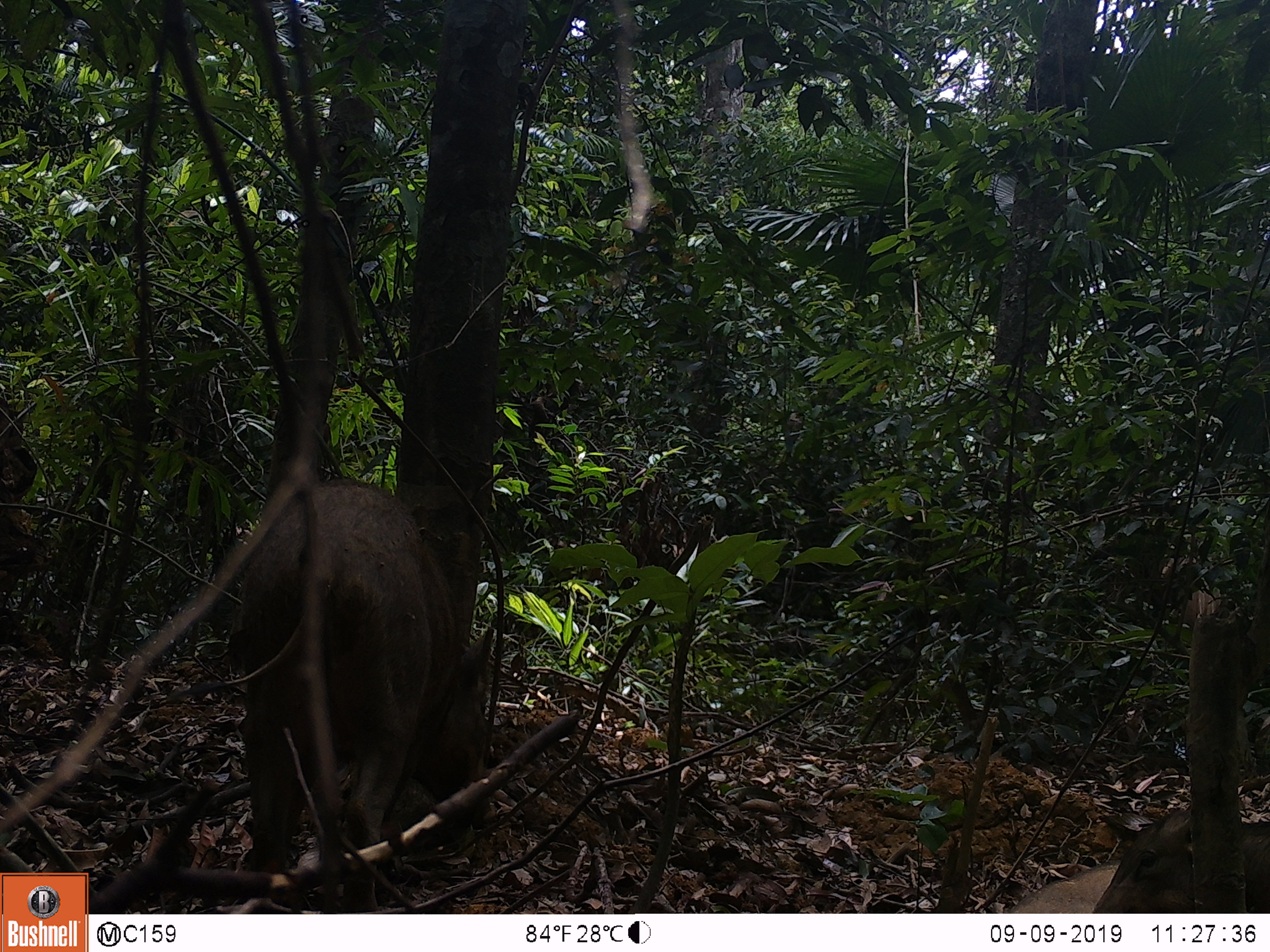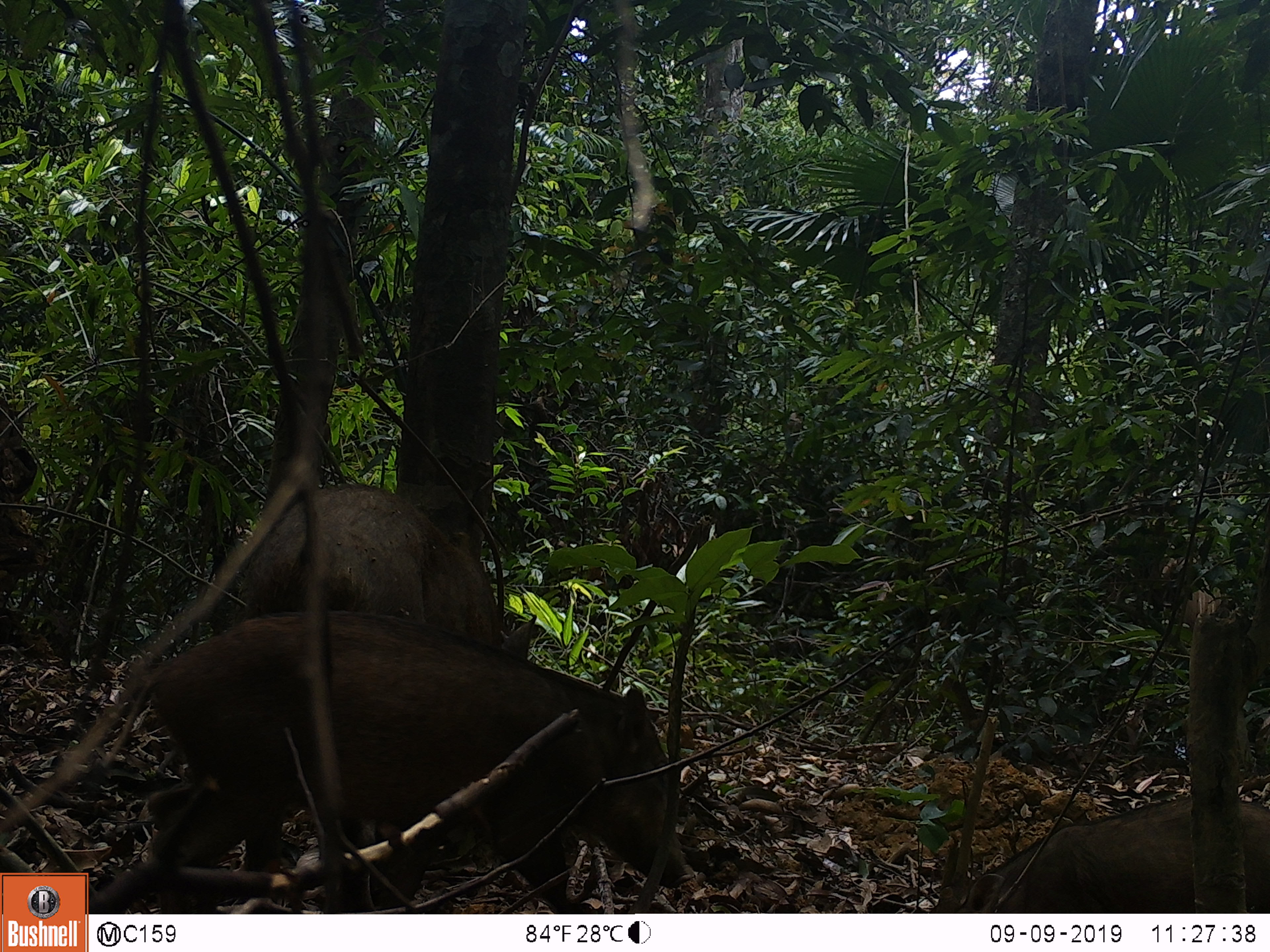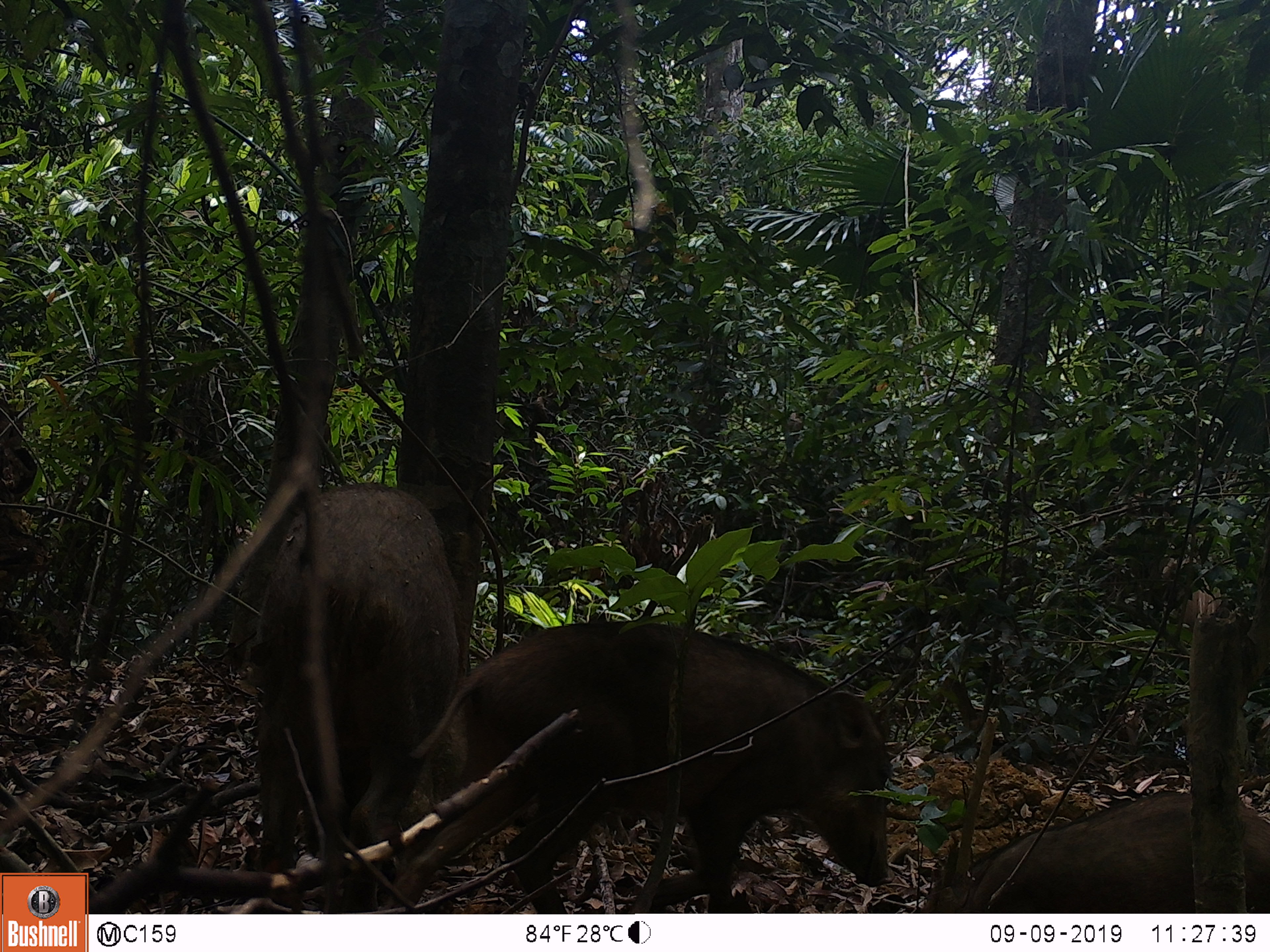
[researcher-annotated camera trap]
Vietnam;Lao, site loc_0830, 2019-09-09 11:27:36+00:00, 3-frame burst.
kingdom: Animalia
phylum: Chordata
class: Mammalia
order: Artiodactyla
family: Suidae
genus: Sus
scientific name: Sus scrofa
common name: eurasian wild pig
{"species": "eurasian wild pig (Sus scrofa)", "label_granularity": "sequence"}